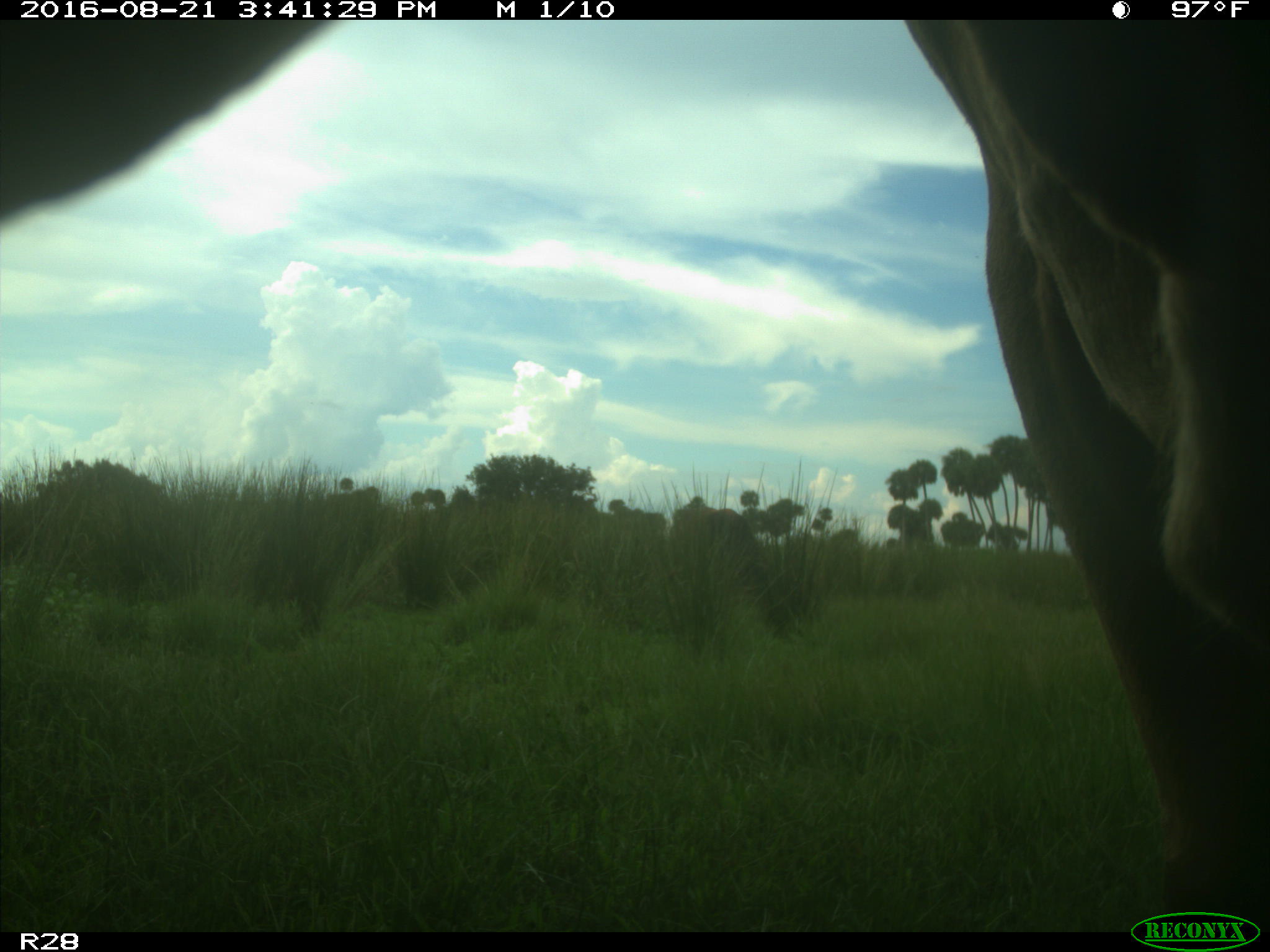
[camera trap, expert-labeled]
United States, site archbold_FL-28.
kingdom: Animalia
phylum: Chordata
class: Mammalia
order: Artiodactyla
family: Bovidae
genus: Bos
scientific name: Bos taurus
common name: domestic cow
Bos taurus (domestic cow).